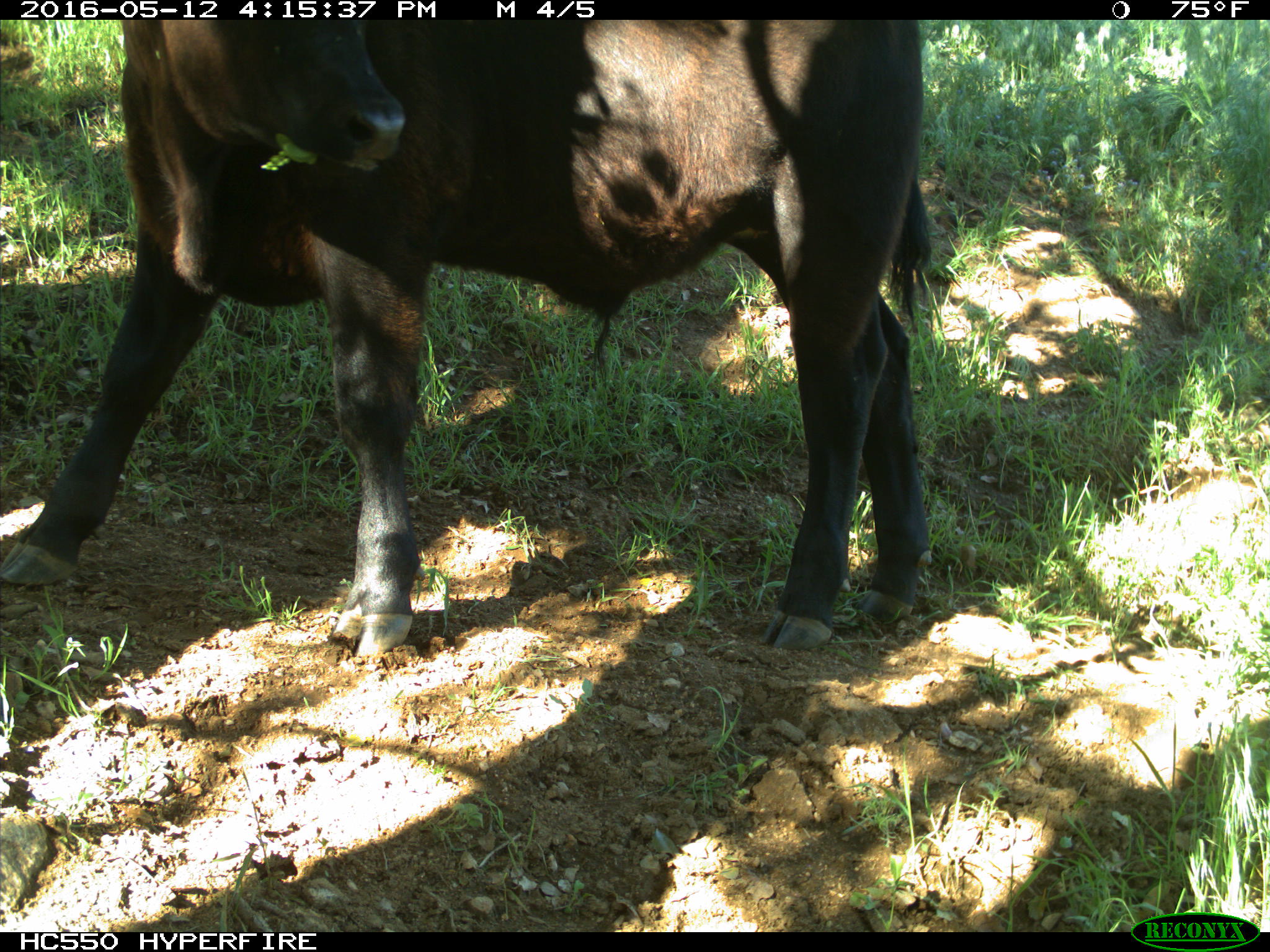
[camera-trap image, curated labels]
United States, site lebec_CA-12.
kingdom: Animalia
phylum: Chordata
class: Mammalia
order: Artiodactyla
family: Bovidae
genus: Bos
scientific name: Bos taurus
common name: domestic cow